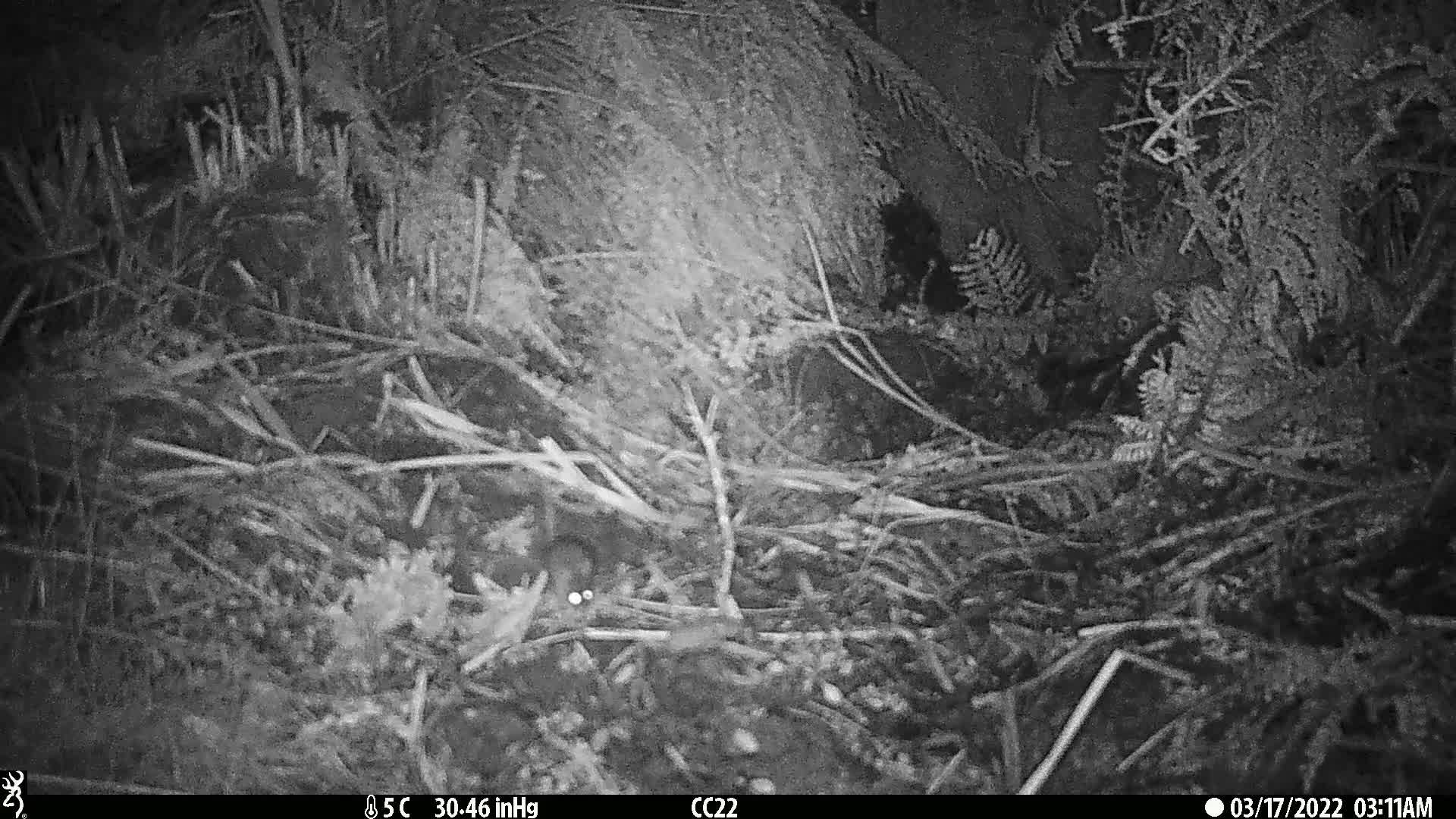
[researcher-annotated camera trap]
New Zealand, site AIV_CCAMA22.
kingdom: Animalia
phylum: Chordata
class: Mammalia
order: Rodentia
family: Muridae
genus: Mus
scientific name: Mus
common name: mouse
Mouse (Mus).